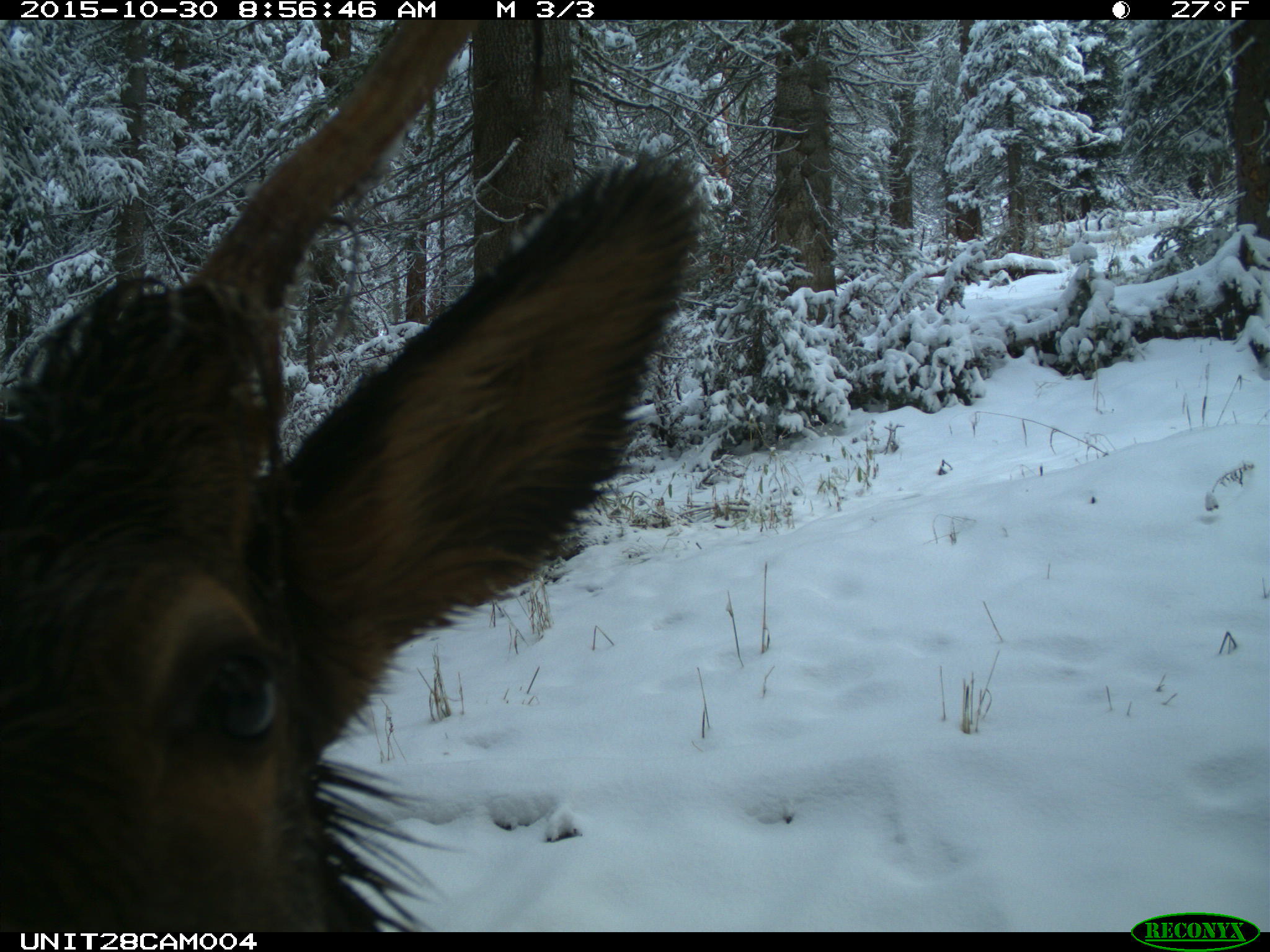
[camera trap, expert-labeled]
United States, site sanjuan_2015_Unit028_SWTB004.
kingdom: Animalia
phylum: Chordata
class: Mammalia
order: Artiodactyla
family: Cervidae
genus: Cervus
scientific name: Cervus elaphus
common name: red deer